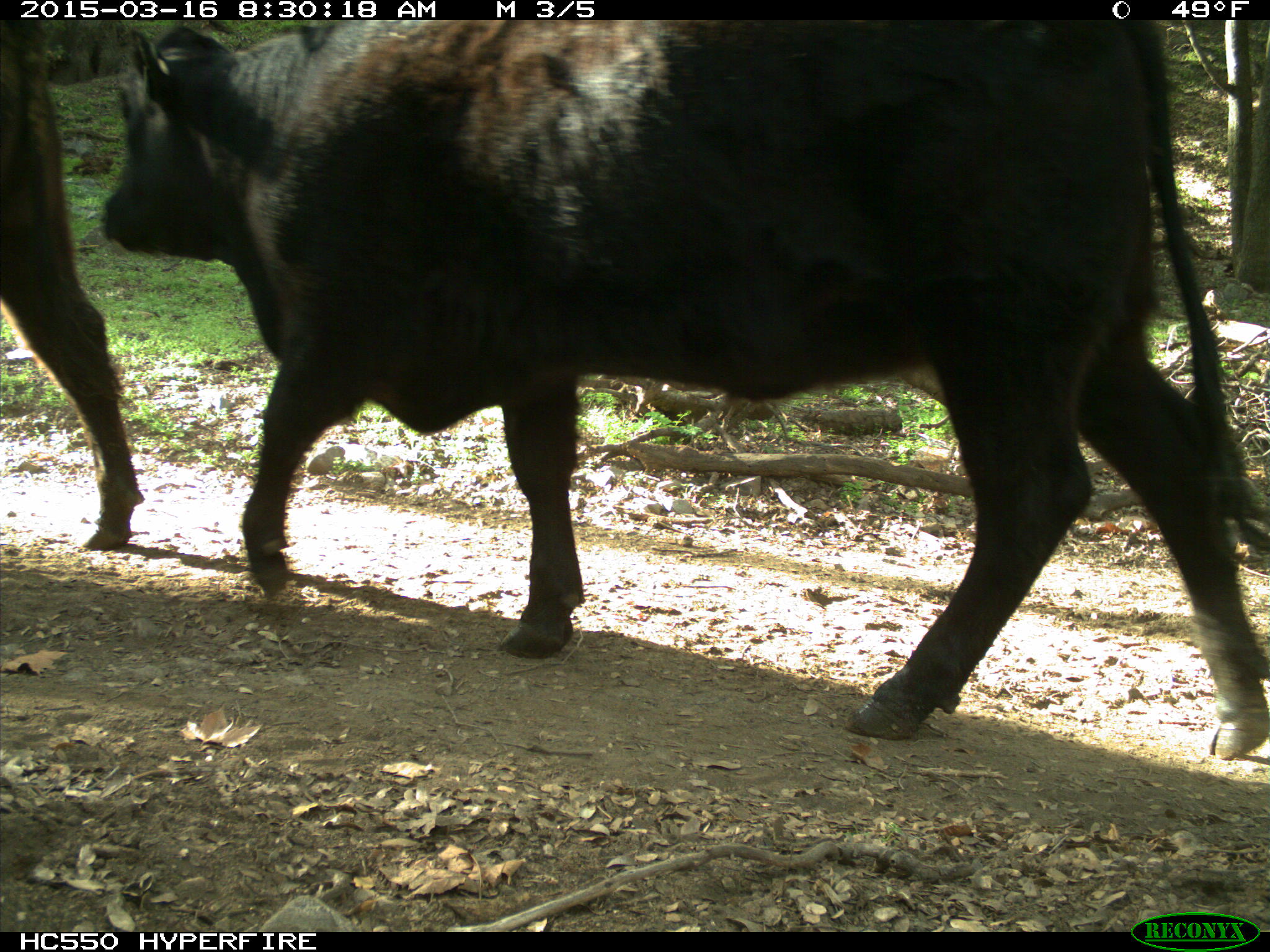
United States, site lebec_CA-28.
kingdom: Animalia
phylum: Chordata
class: Mammalia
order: Artiodactyla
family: Bovidae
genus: Bos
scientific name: Bos taurus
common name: domestic cow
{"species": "Bos taurus (domestic cow)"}